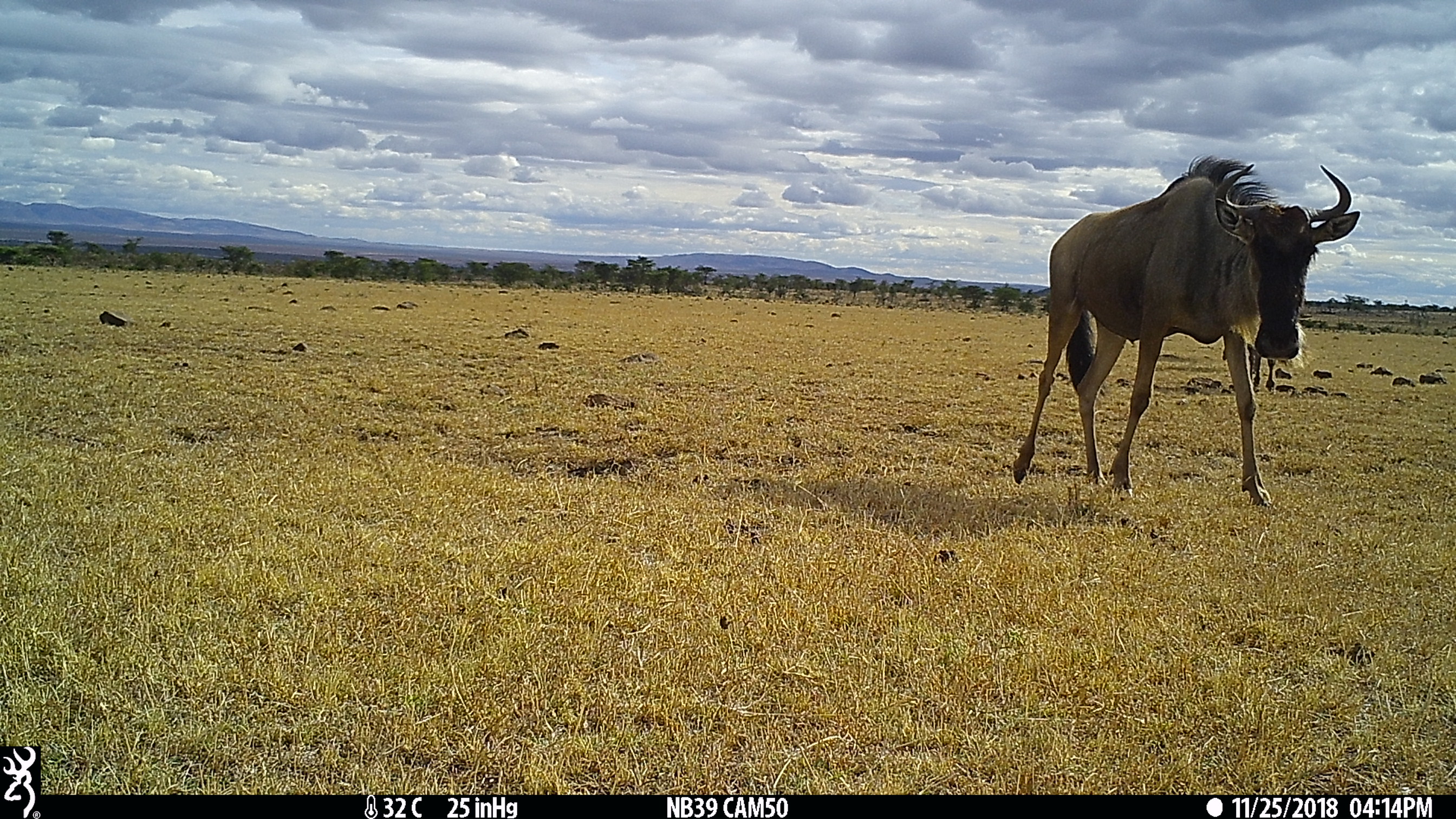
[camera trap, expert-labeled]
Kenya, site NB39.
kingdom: Animalia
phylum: Chordata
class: Mammalia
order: Artiodactyla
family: Bovidae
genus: Connochaetes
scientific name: Connochaetes taurinus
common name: blue wildebeest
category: wildebeest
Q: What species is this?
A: Wildebeest (blue wildebeest) (Connochaetes taurinus).